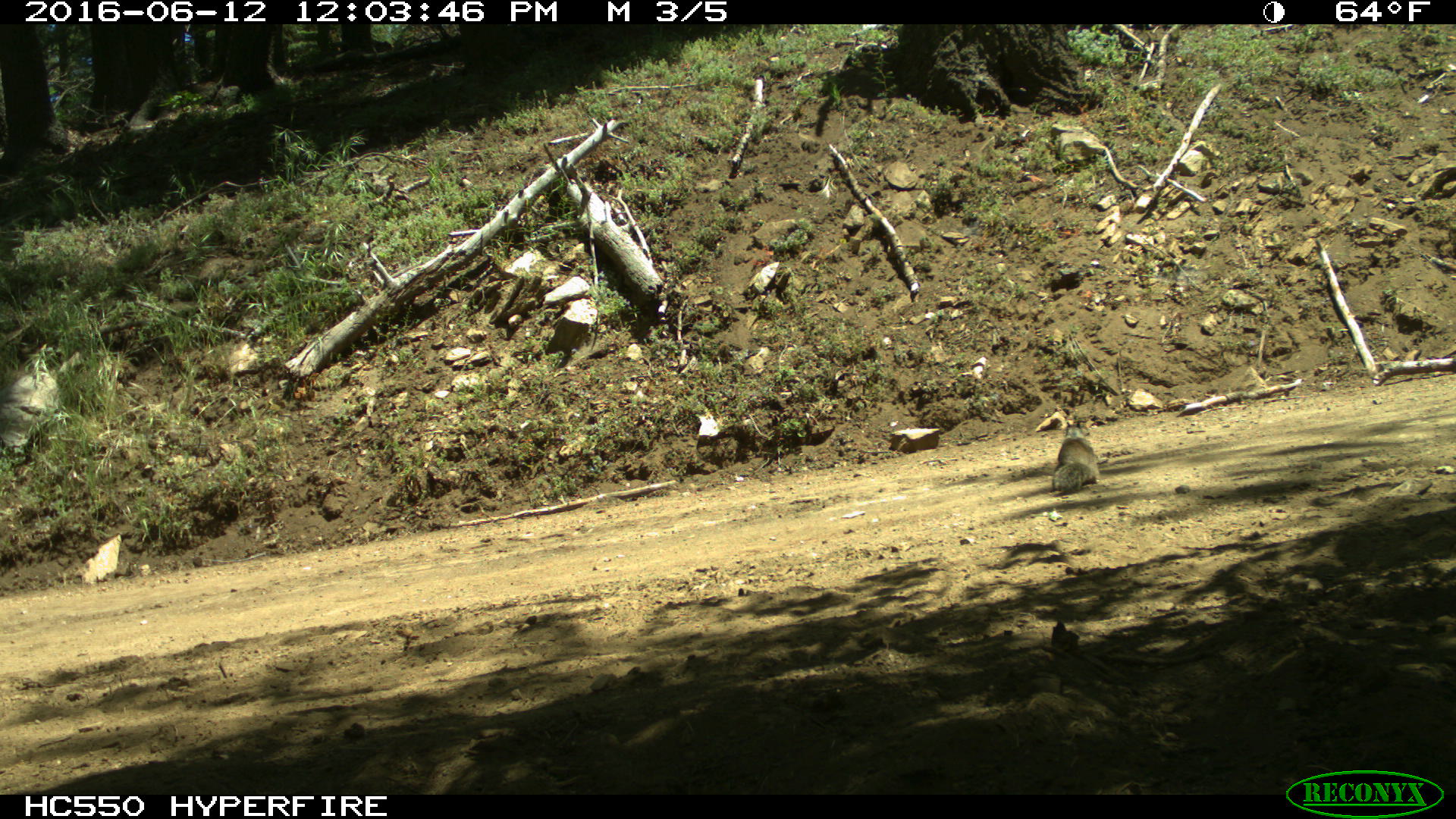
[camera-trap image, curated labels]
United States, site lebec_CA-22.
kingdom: Animalia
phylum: Chordata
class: Mammalia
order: Rodentia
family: Sciuridae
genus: Otospermophilus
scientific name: Otospermophilus beecheyi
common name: california ground squirrel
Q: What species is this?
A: Otospermophilus beecheyi (california ground squirrel).